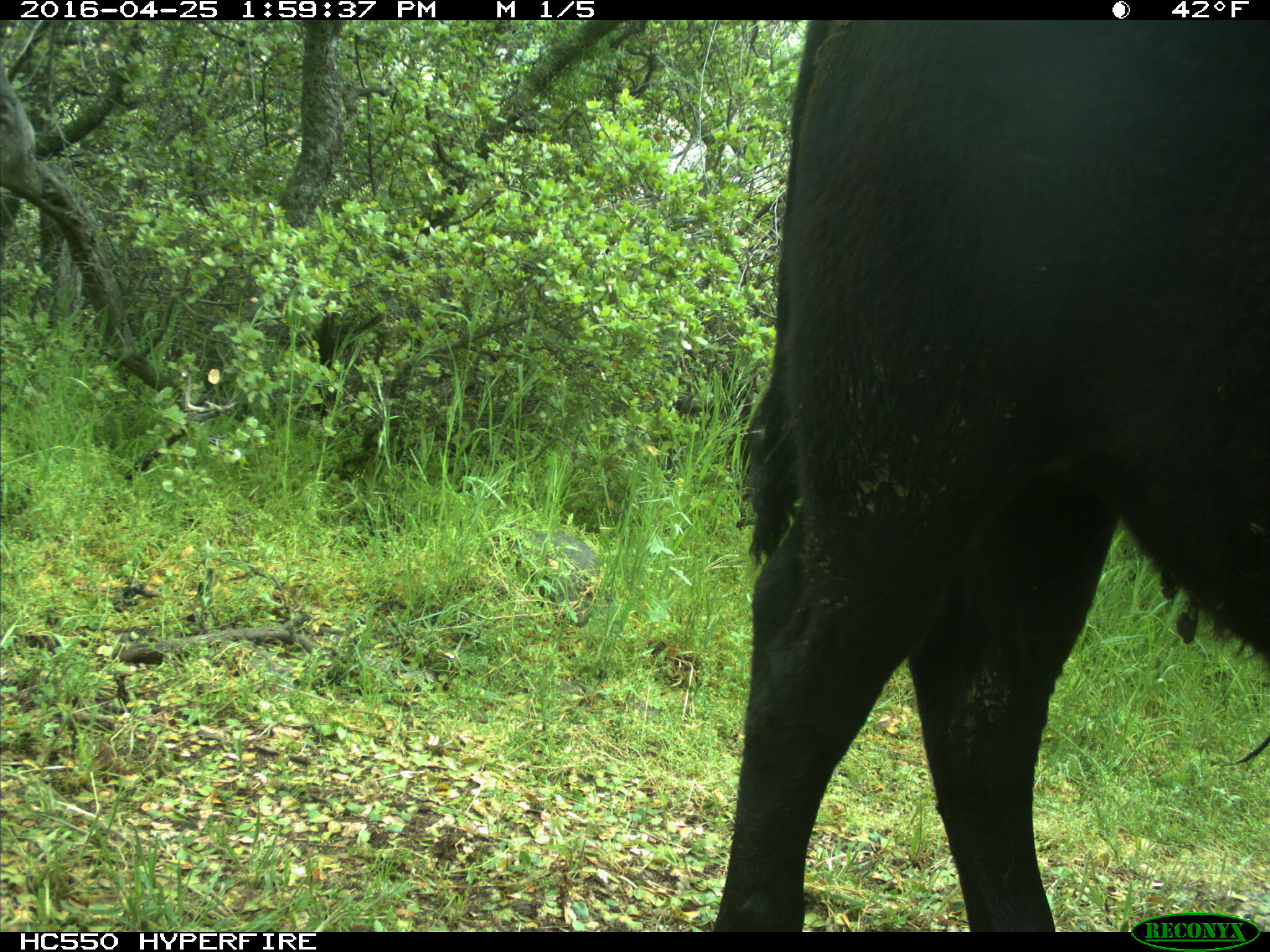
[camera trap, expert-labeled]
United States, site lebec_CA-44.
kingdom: Animalia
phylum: Chordata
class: Mammalia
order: Artiodactyla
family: Bovidae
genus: Bos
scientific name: Bos taurus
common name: domestic cow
Bos taurus (domestic cow).